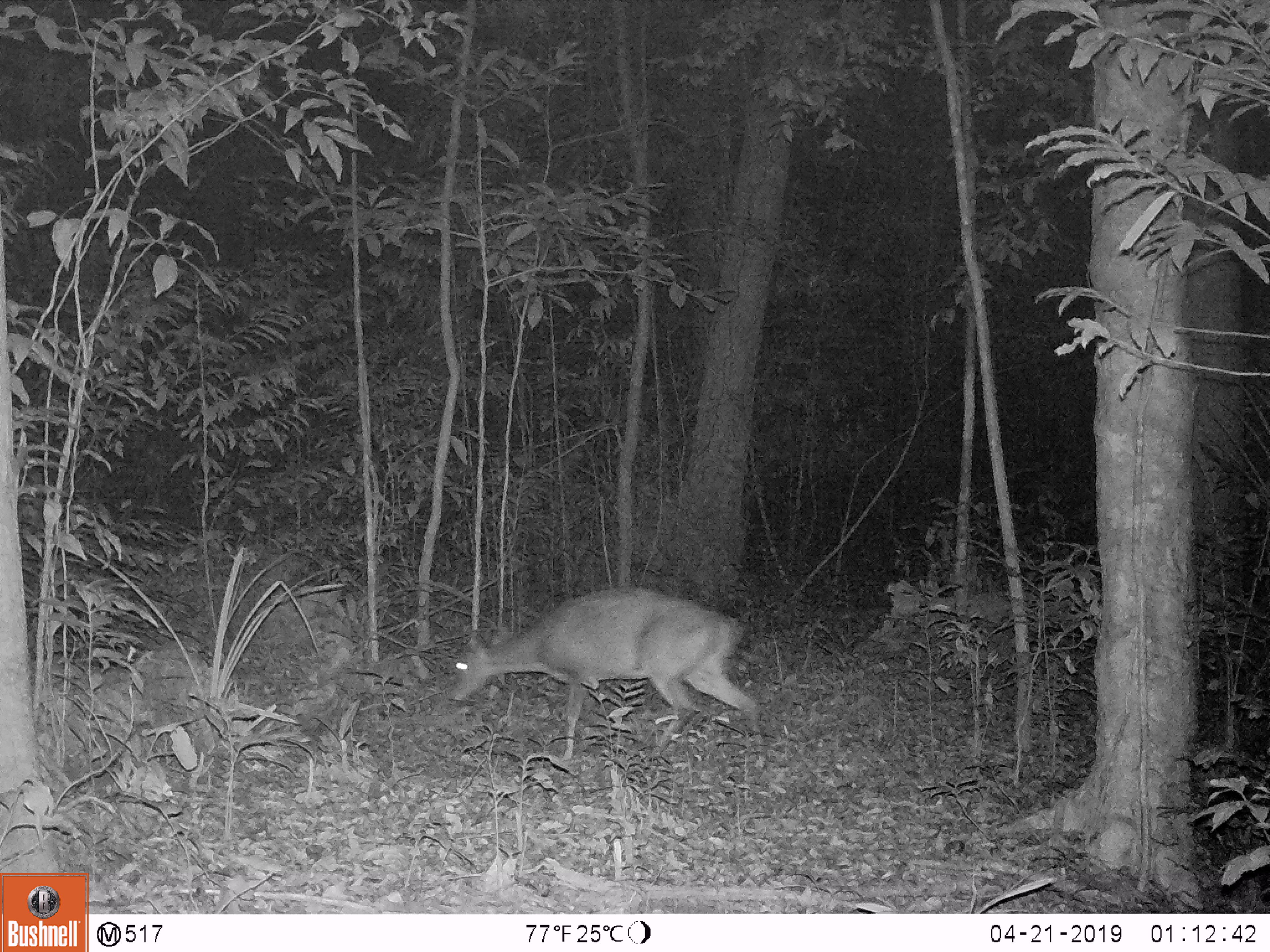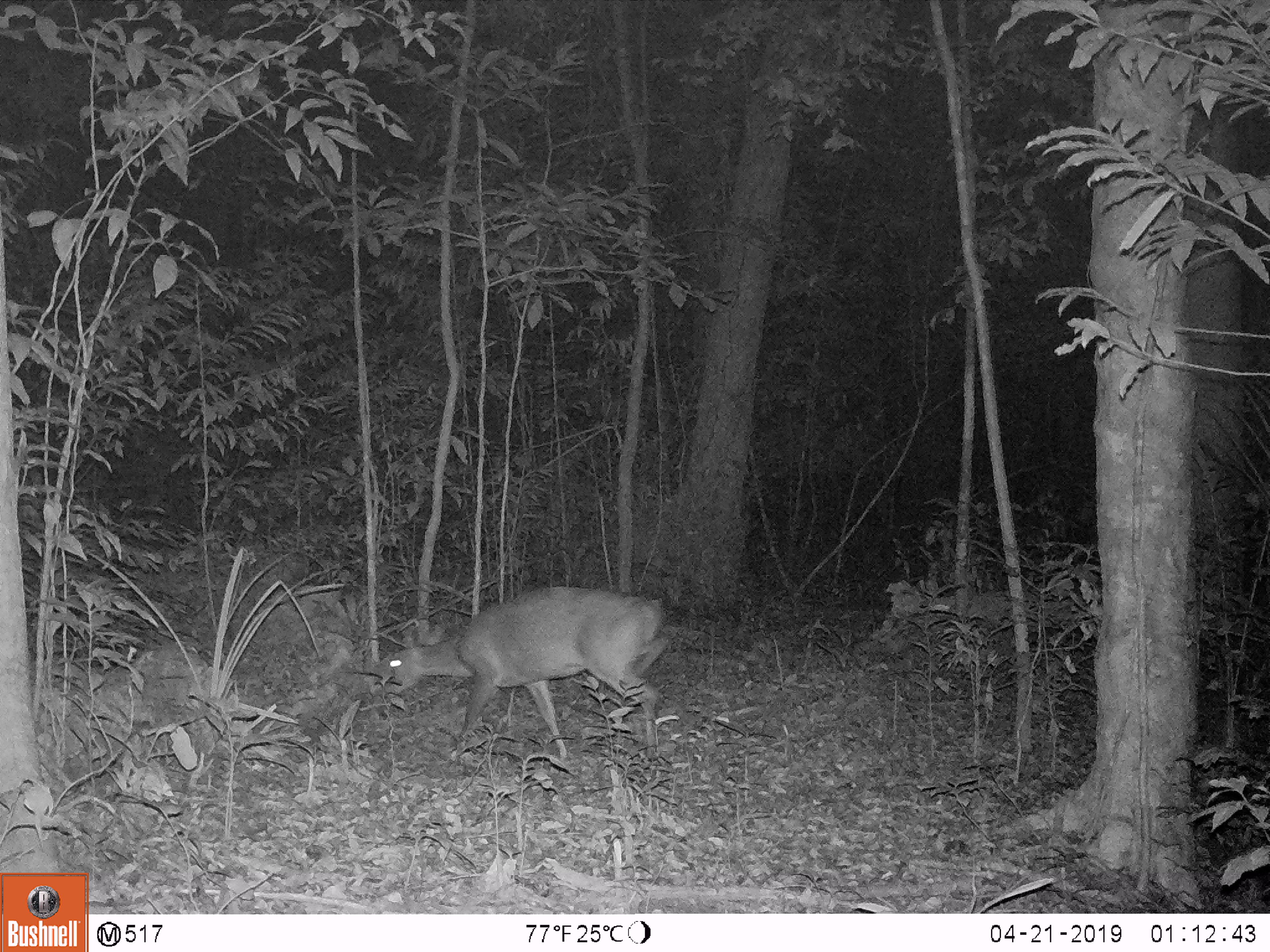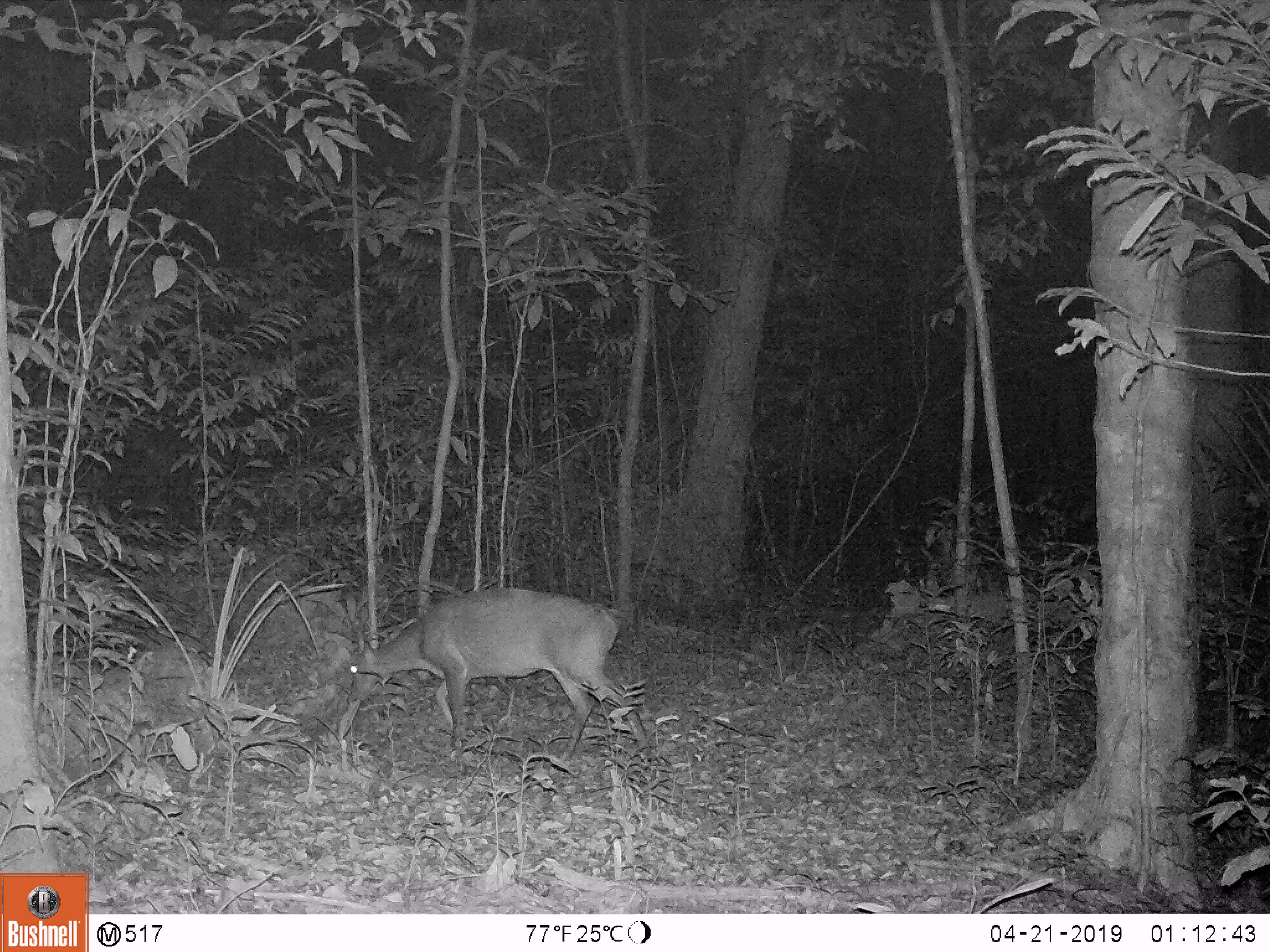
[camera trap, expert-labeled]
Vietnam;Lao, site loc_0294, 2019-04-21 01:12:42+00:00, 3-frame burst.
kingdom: Animalia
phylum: Chordata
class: Mammalia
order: Artiodactyla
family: Cervidae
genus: Muntiacus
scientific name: Muntiacus vuquangensis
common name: large-antlered muntjac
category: large antlered muntjac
Large antlered muntjac (large-antlered muntjac) (Muntiacus vuquangensis). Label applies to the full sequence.